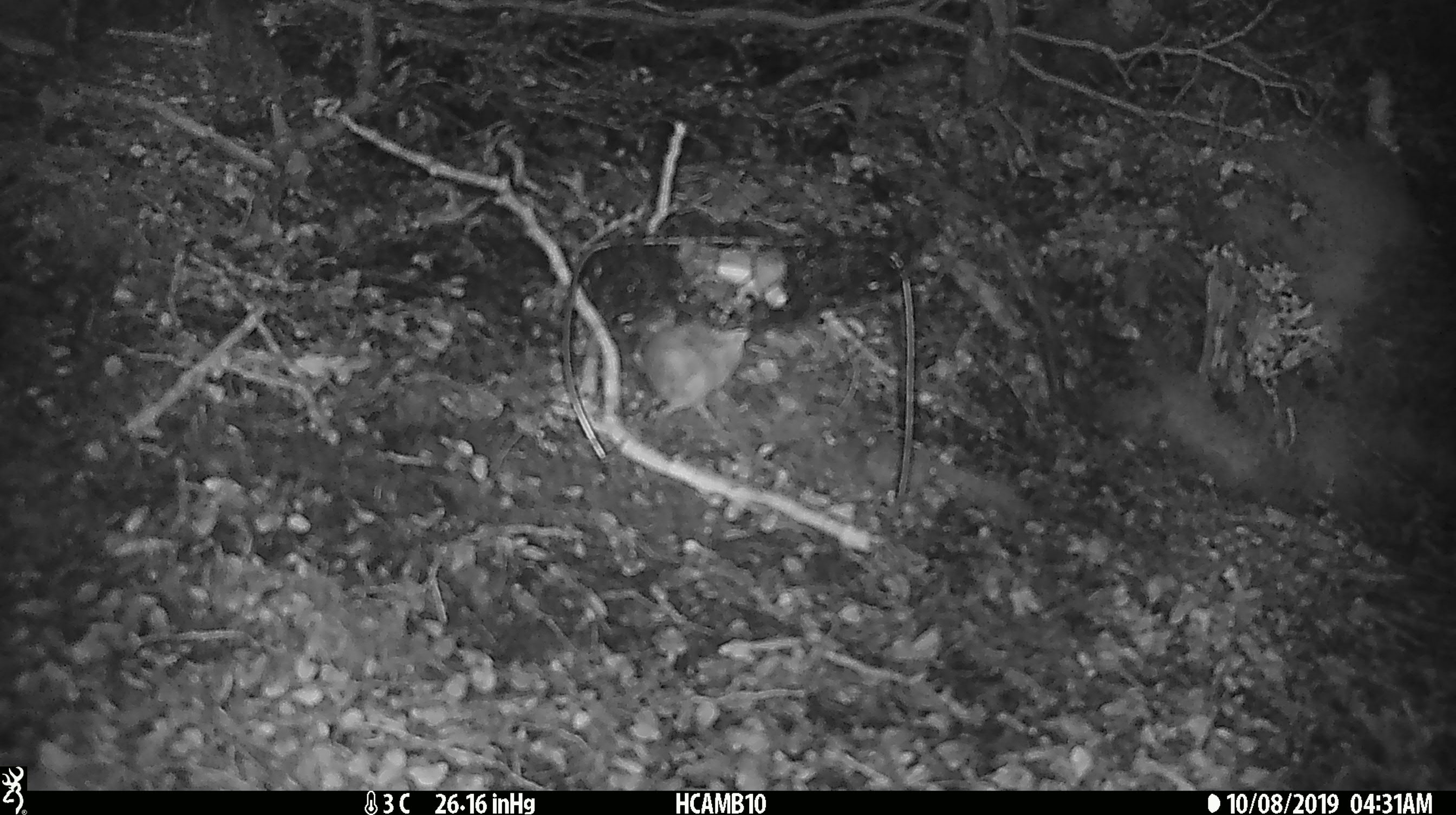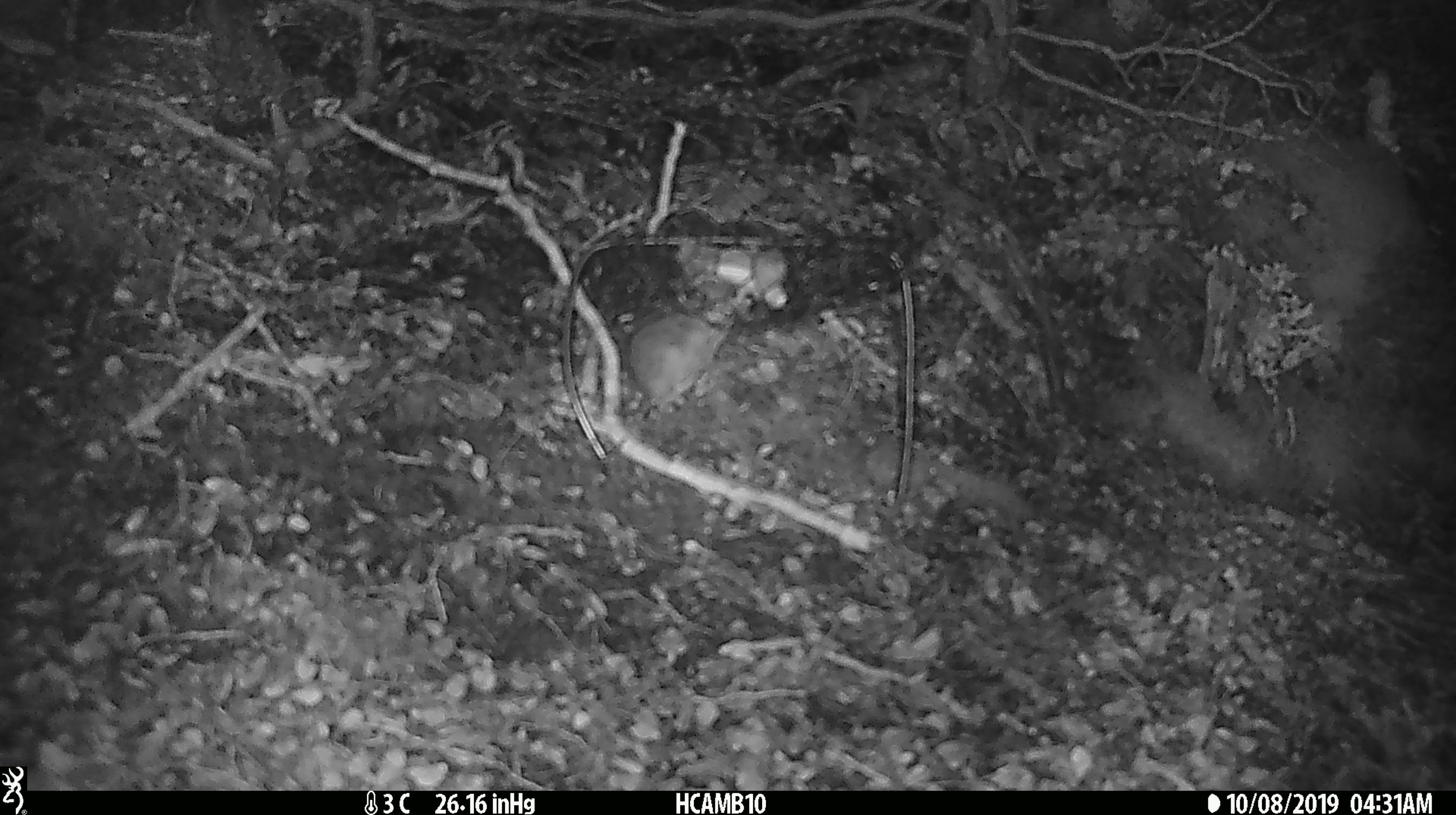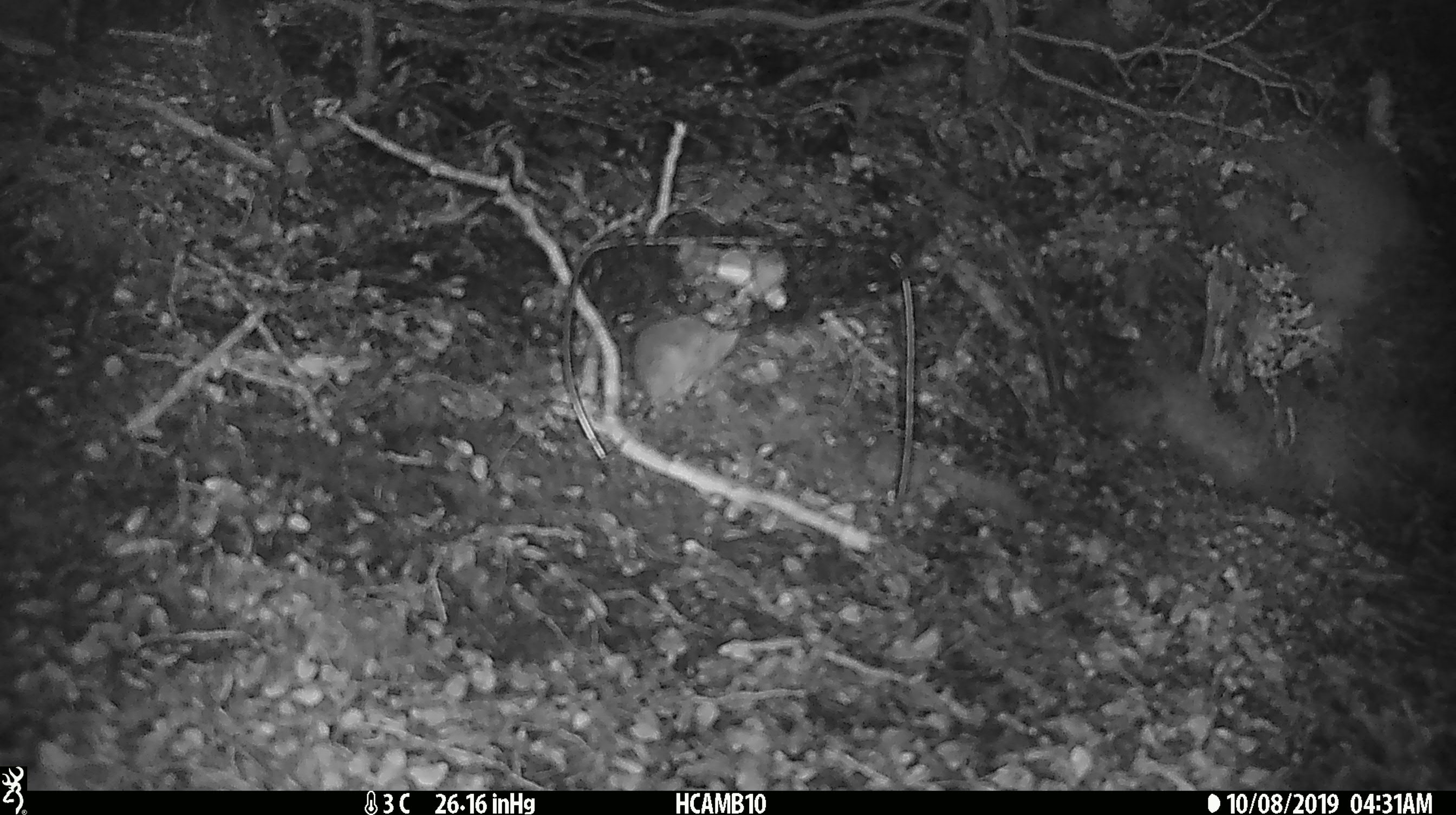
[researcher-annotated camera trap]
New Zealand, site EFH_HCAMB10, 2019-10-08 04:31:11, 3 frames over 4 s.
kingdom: Animalia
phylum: Chordata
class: Mammalia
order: Rodentia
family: Muridae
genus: Mus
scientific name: Mus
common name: mouse